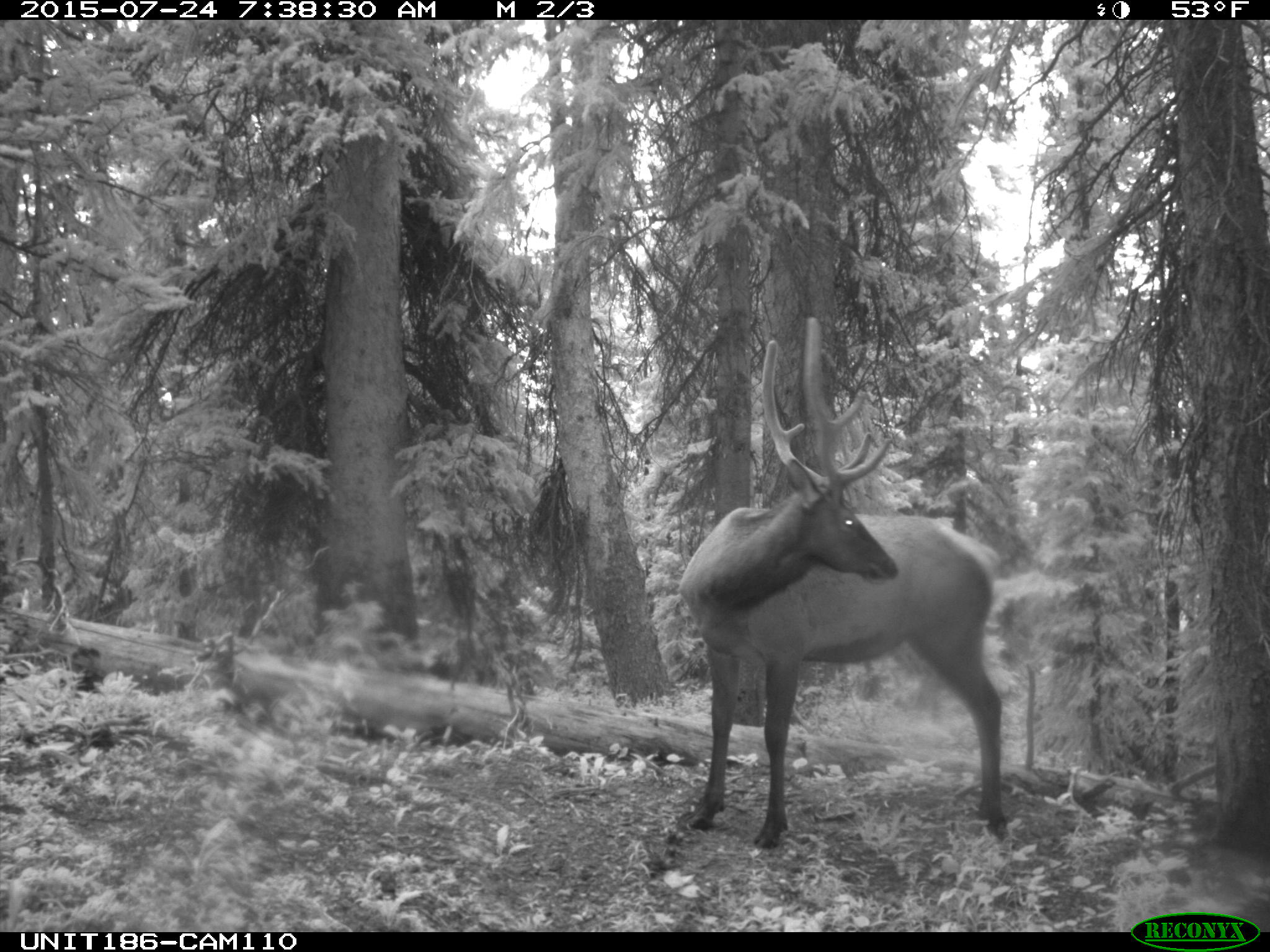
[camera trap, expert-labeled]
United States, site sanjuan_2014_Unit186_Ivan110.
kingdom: Animalia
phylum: Chordata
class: Mammalia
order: Artiodactyla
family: Cervidae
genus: Cervus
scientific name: Cervus elaphus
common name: red deer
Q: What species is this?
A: Cervus elaphus (red deer).